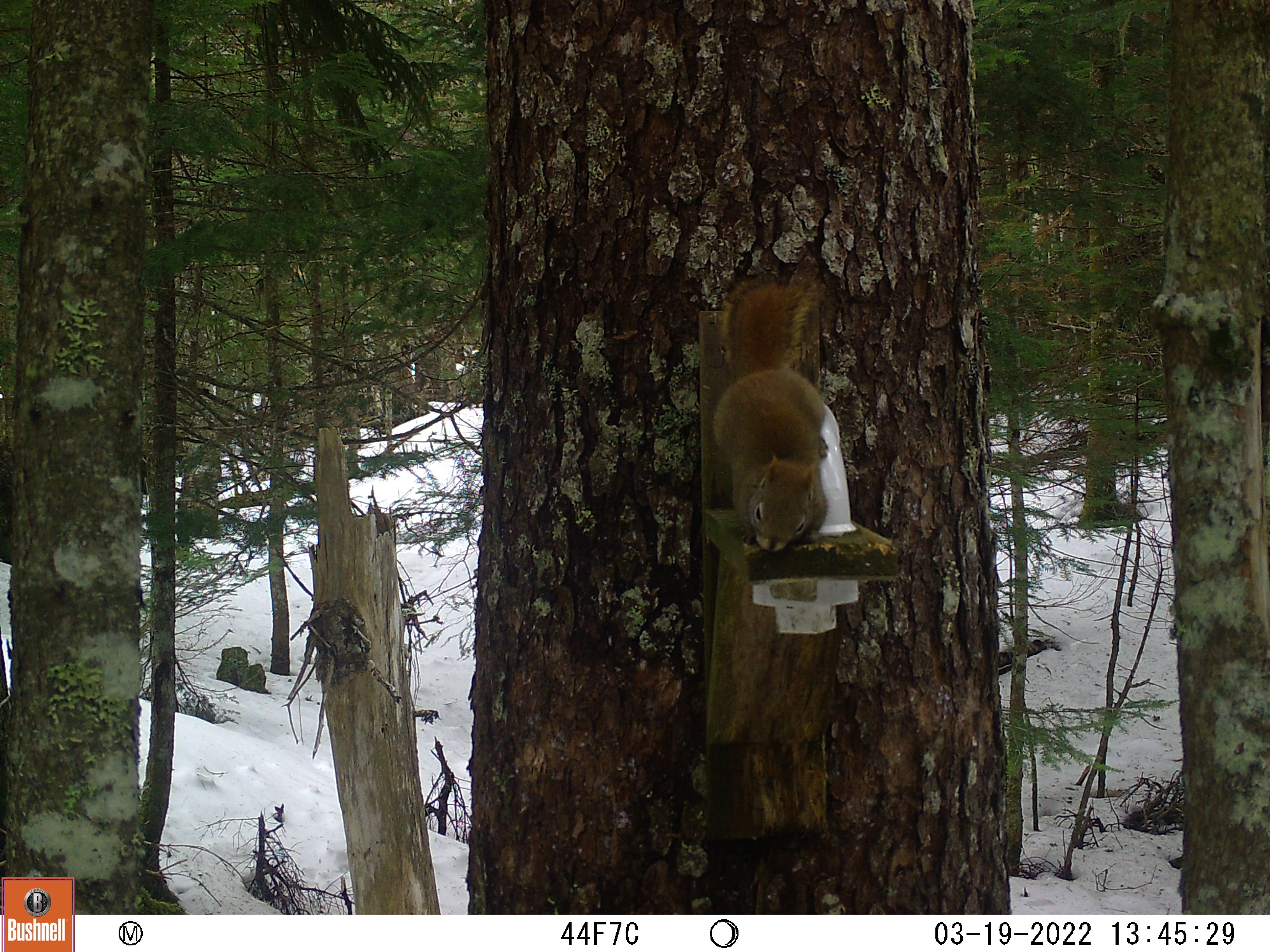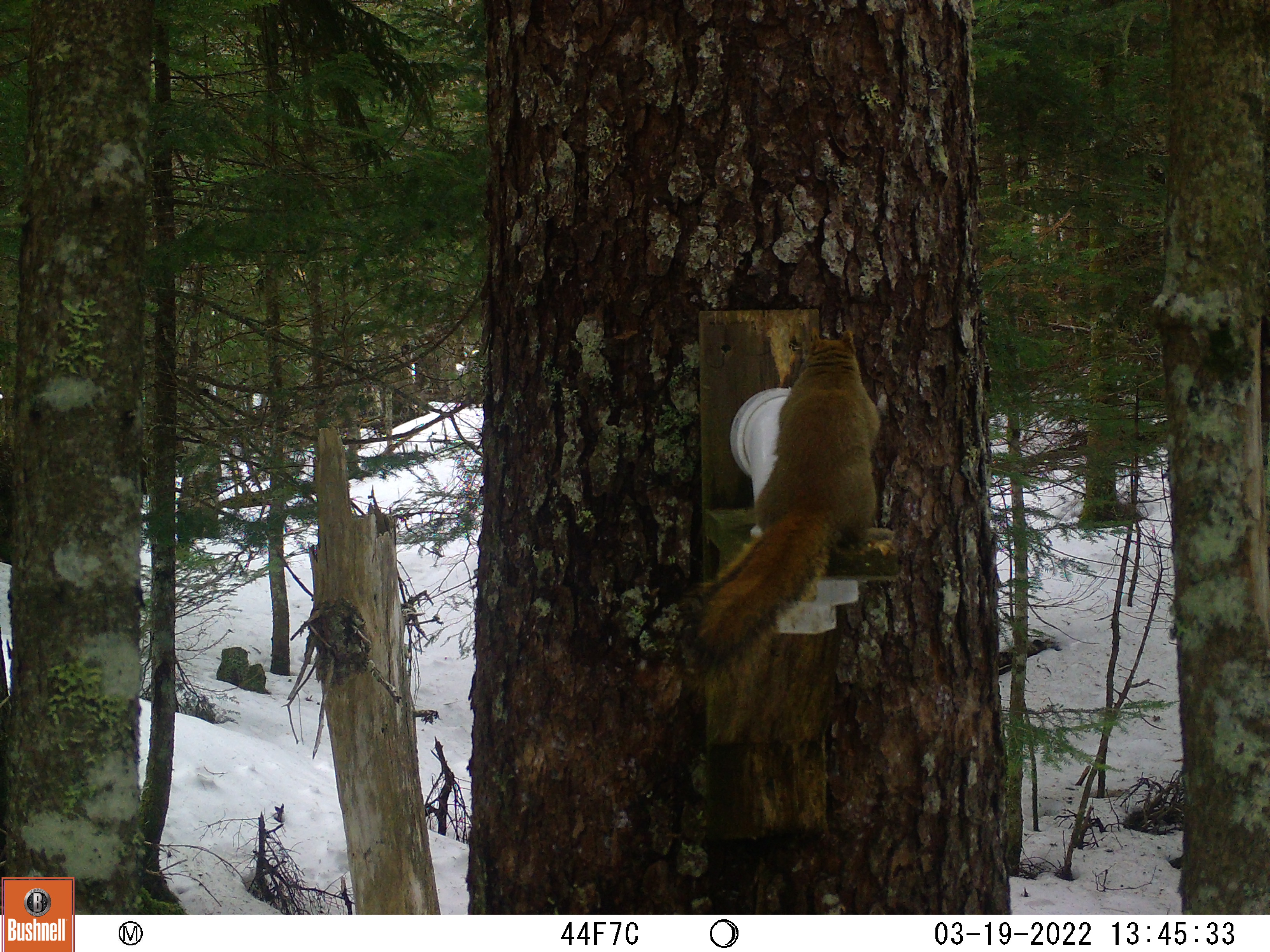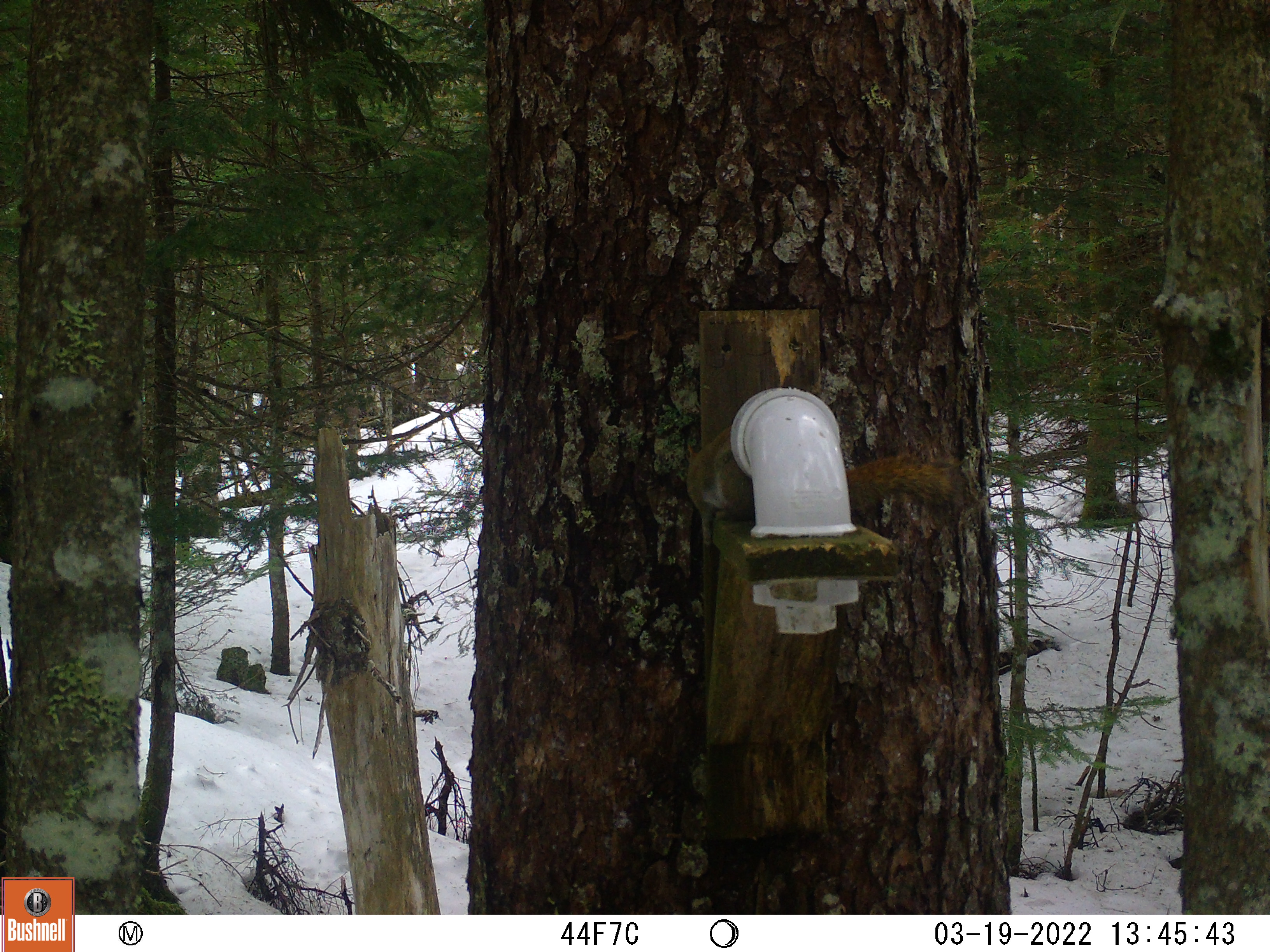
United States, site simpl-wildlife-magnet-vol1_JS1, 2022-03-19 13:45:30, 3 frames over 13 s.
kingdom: Animalia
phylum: Chordata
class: Mammalia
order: Rodentia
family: Sciuridae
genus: Tamiasciurus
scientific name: Tamiasciurus hudsonicus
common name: red squirrel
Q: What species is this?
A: Red squirrel (Tamiasciurus hudsonicus).